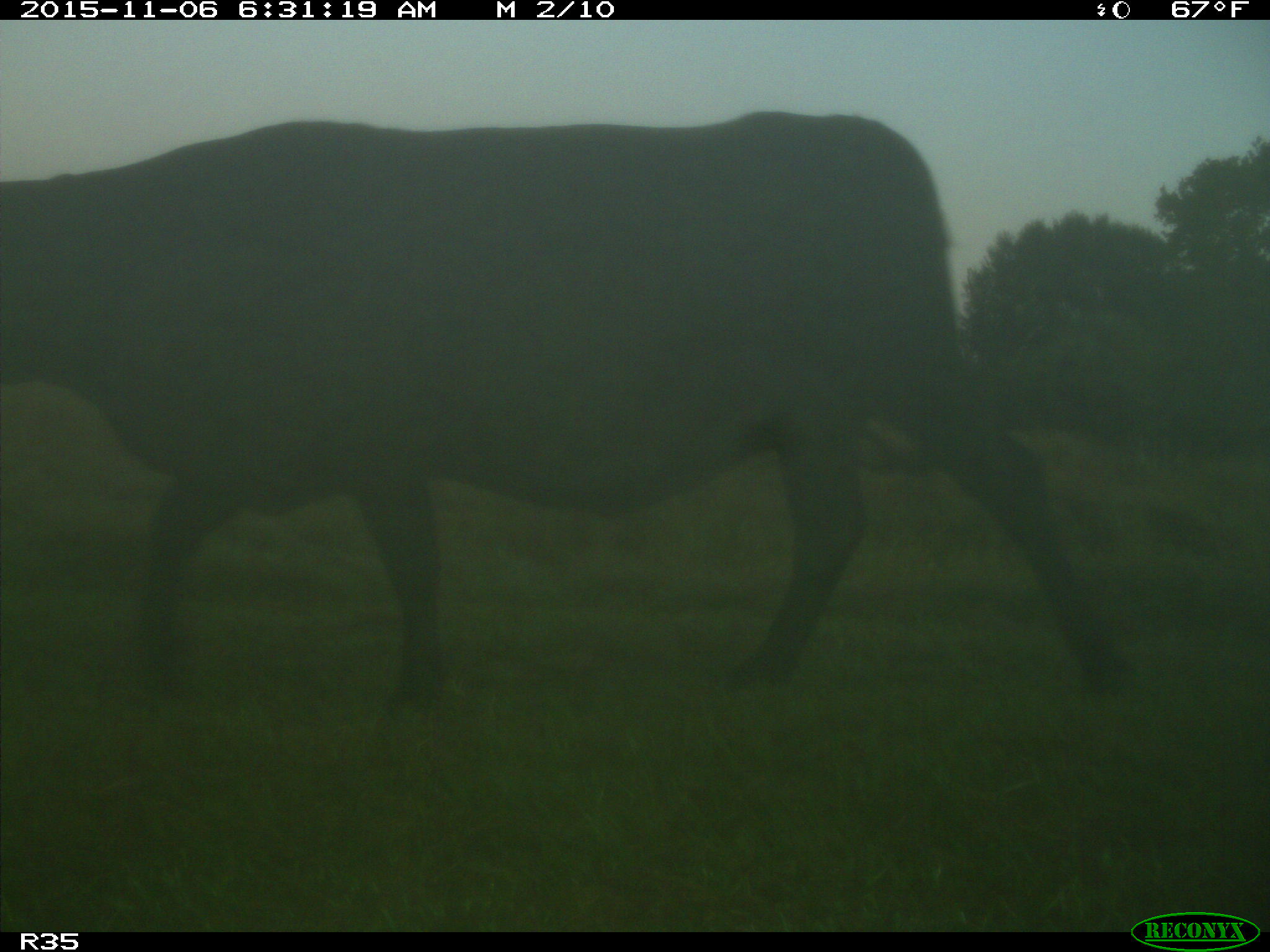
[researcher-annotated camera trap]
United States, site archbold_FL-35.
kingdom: Animalia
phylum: Chordata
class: Mammalia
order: Artiodactyla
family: Bovidae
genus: Bos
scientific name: Bos taurus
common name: domestic cow